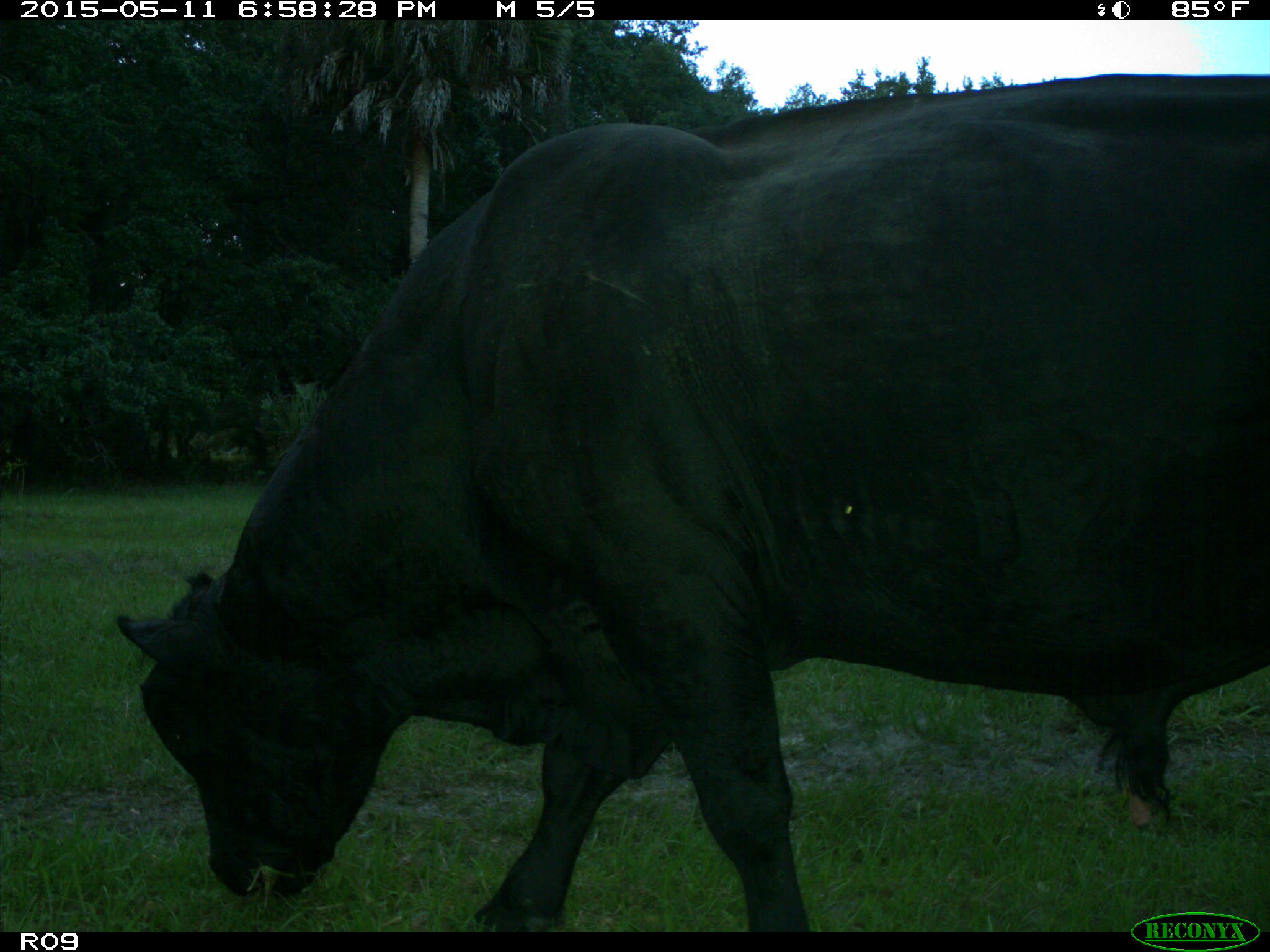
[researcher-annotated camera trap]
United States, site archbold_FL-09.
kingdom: Animalia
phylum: Chordata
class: Mammalia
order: Artiodactyla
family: Bovidae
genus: Bos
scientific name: Bos taurus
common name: domestic cow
Bos taurus (domestic cow).